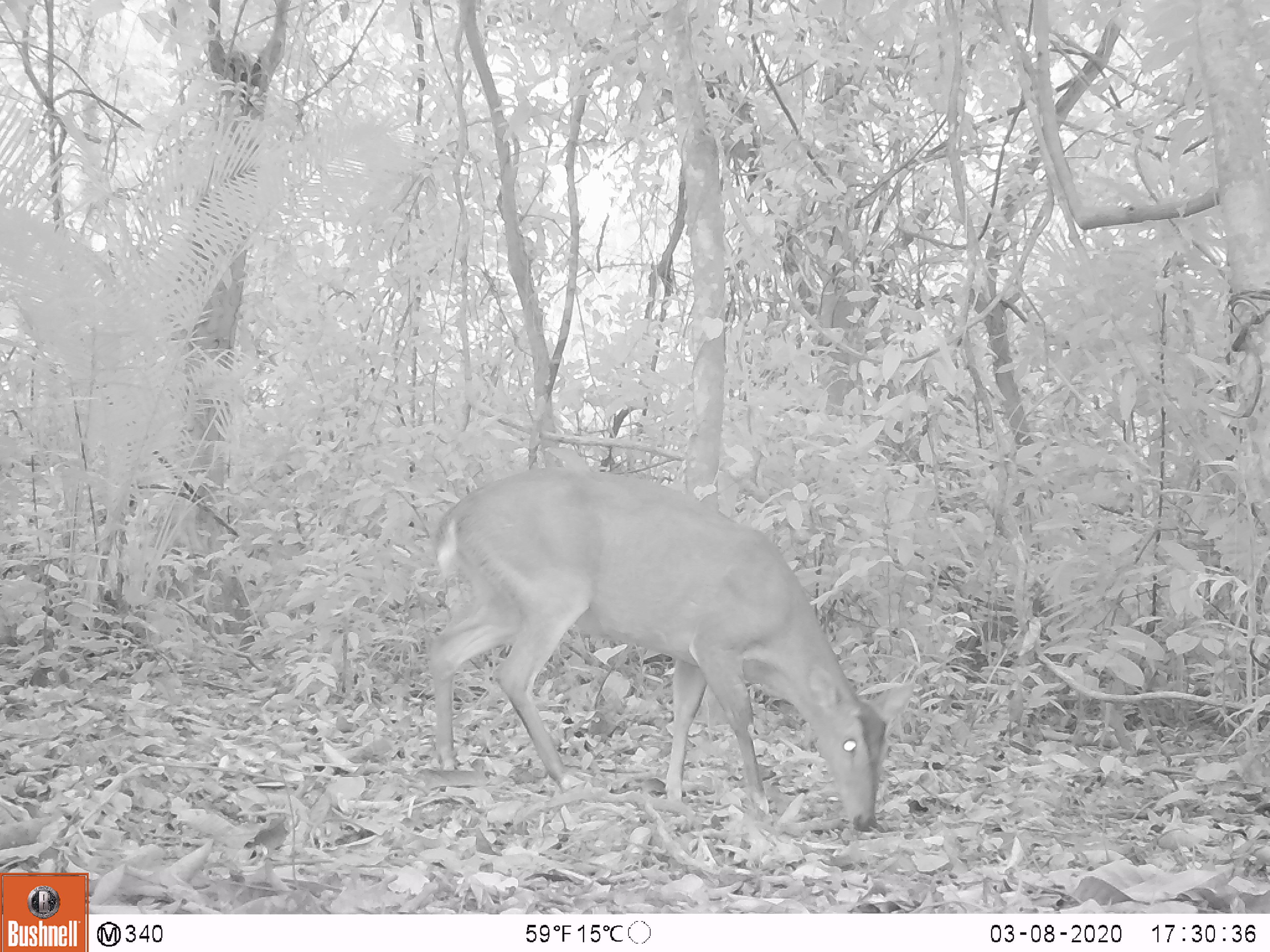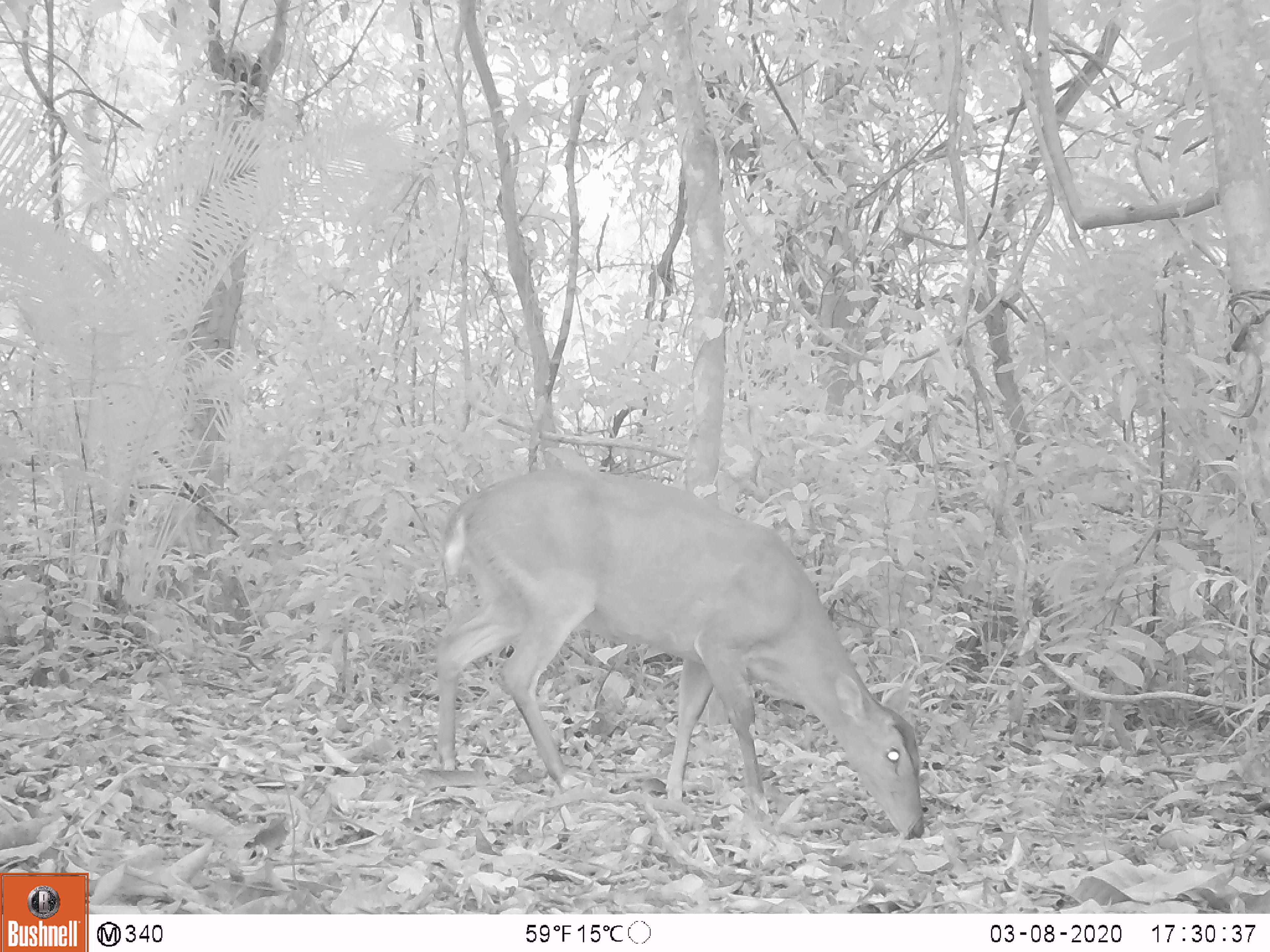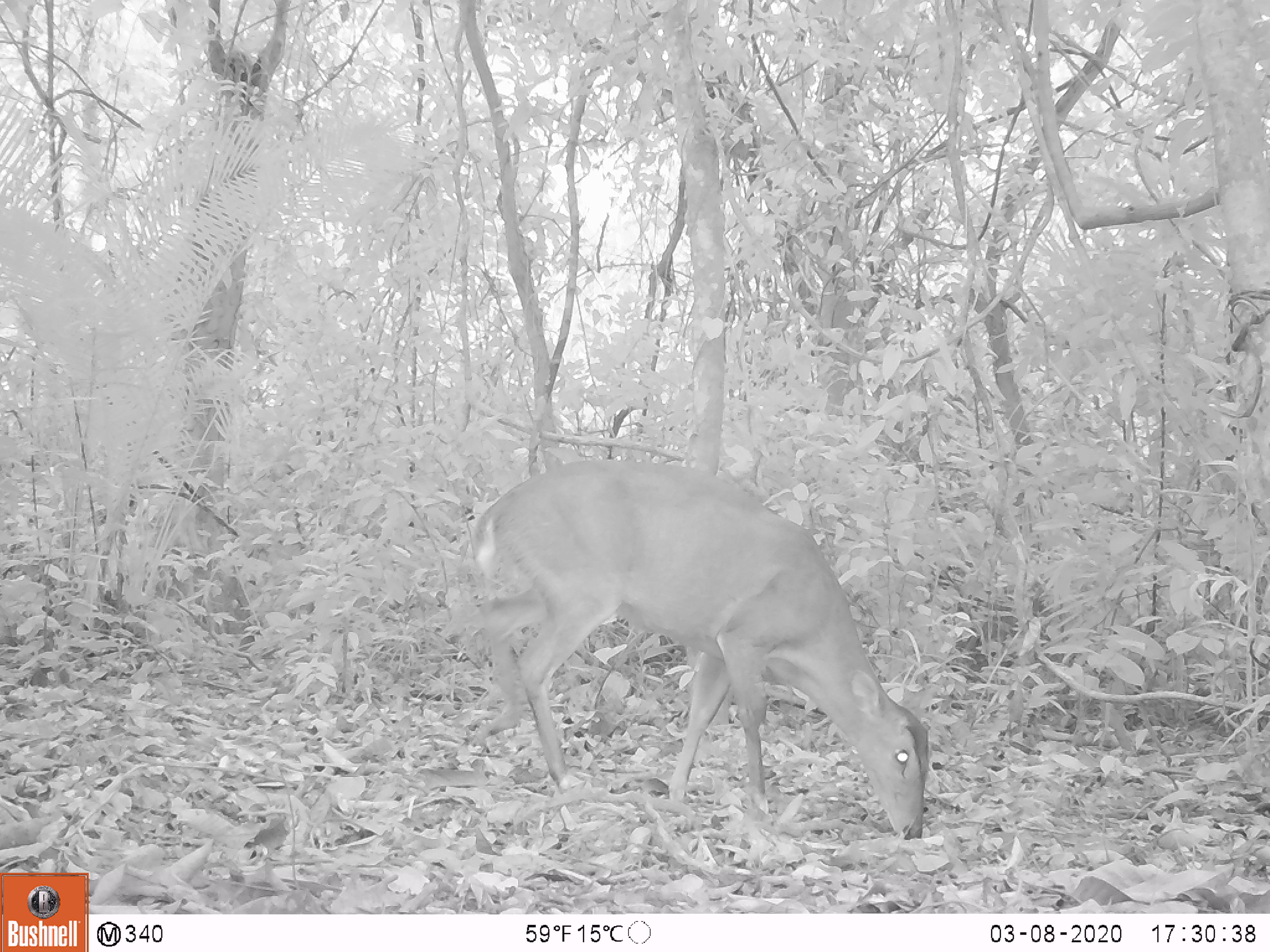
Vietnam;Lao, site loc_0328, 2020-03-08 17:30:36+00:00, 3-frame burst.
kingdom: Animalia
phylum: Chordata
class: Mammalia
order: Artiodactyla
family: Cervidae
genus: Muntiacus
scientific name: Muntiacus vuquangensis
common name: large-antlered muntjac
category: large antlered muntjac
Large antlered muntjac (large-antlered muntjac) (Muntiacus vuquangensis). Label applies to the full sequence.